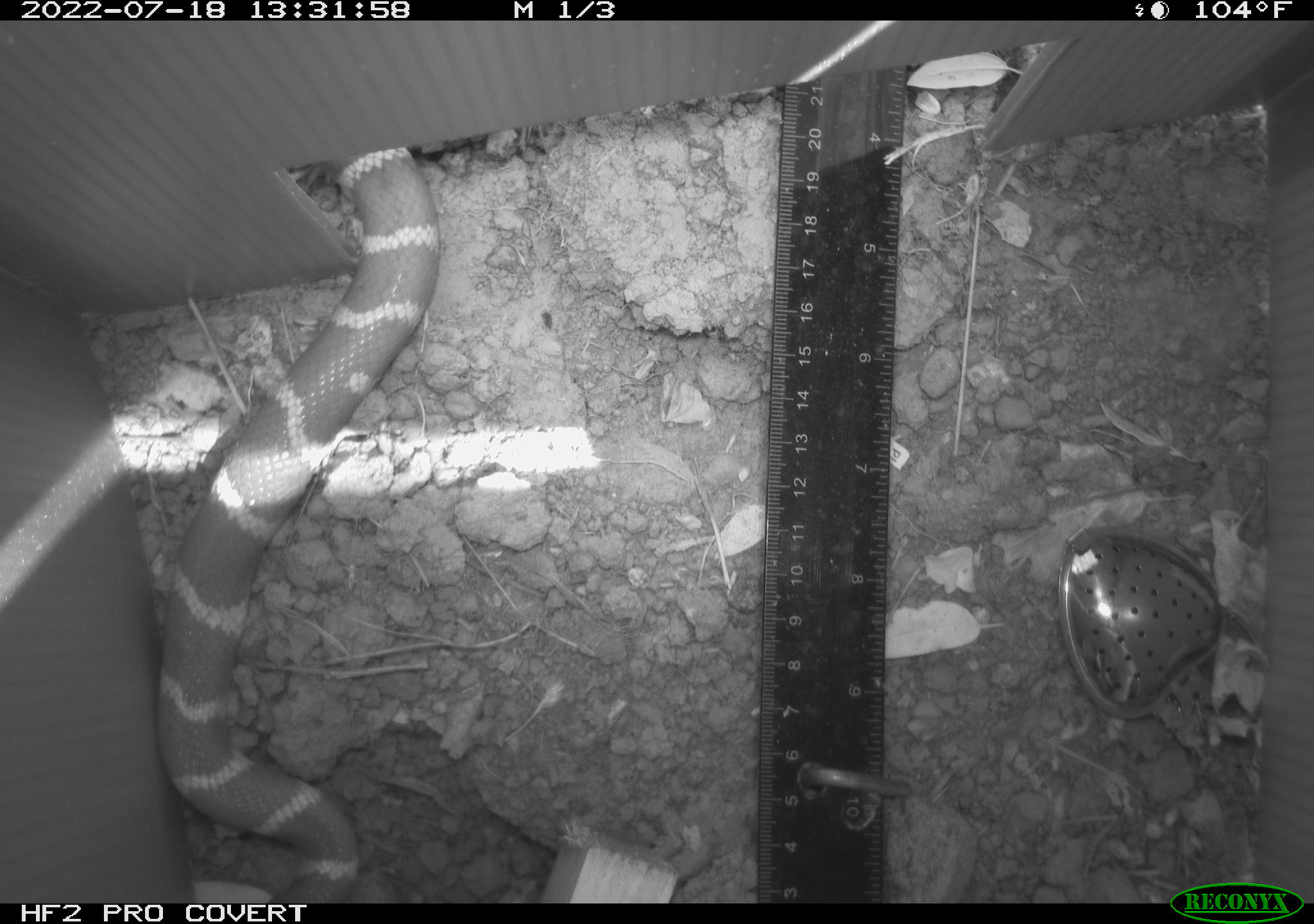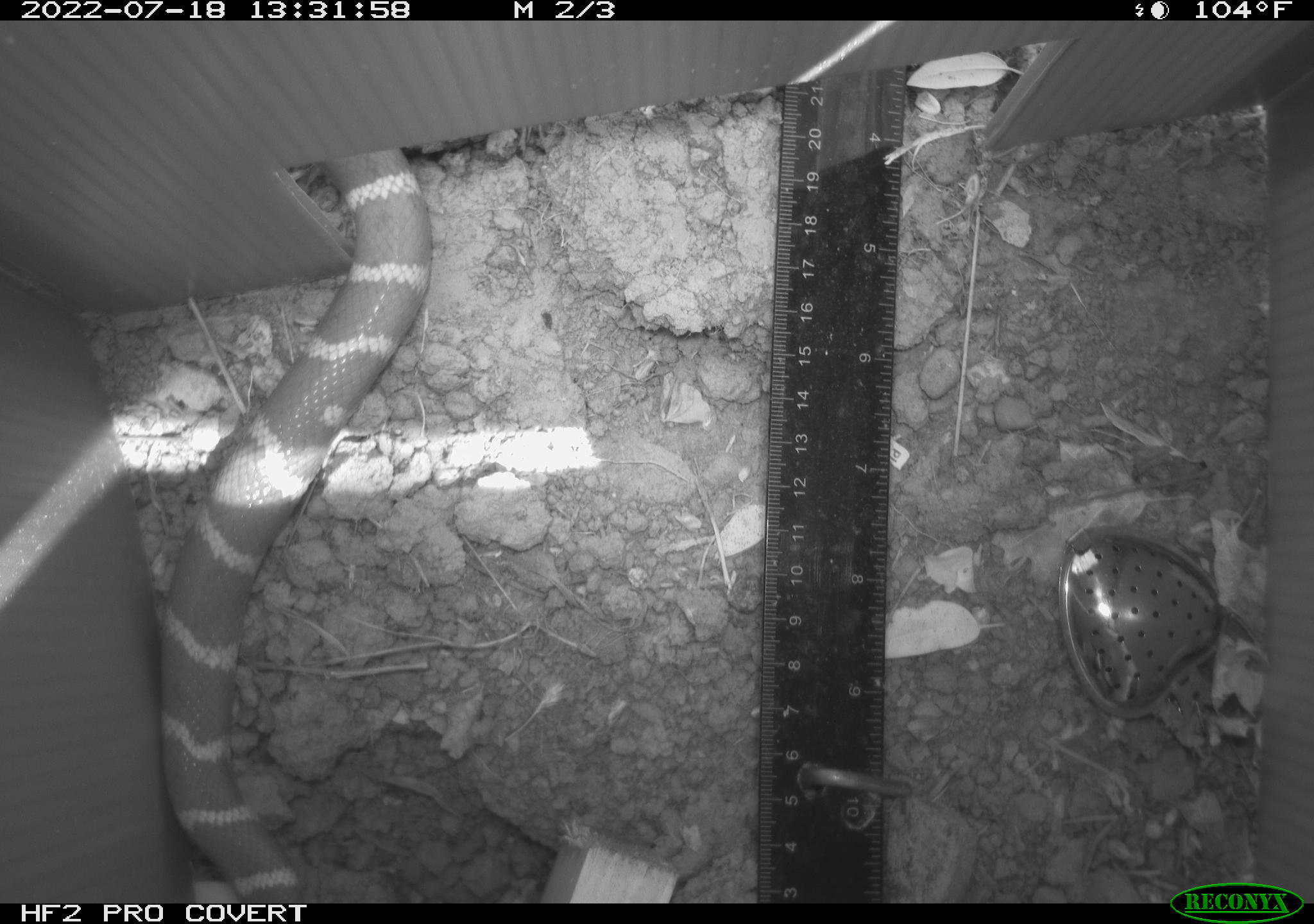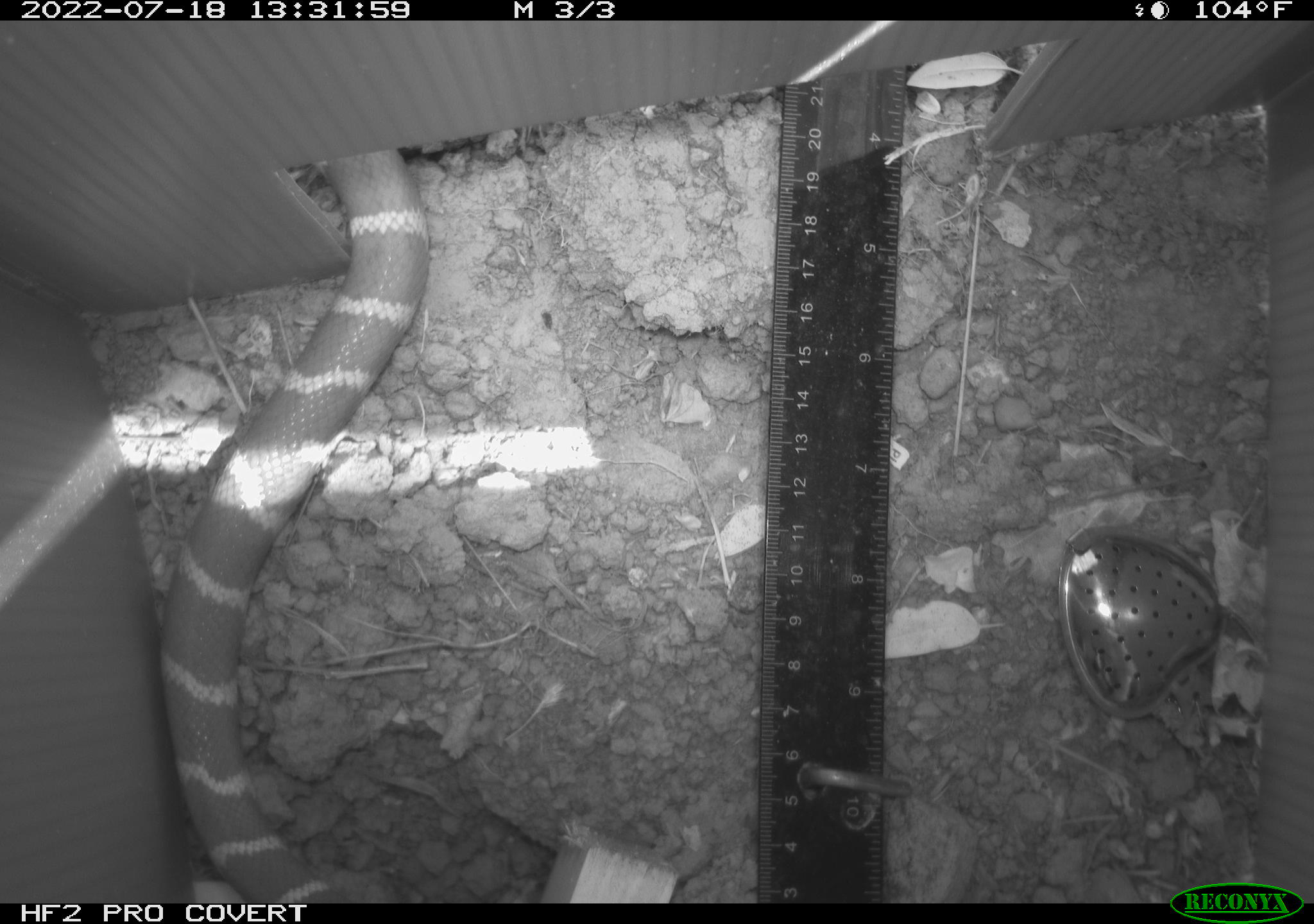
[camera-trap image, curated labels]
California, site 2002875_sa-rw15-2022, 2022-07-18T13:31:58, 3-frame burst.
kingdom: Animalia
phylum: Chordata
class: Reptilia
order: Squamata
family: Colubridae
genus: Lampropeltis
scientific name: Lampropeltis californiae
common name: california kingsnake